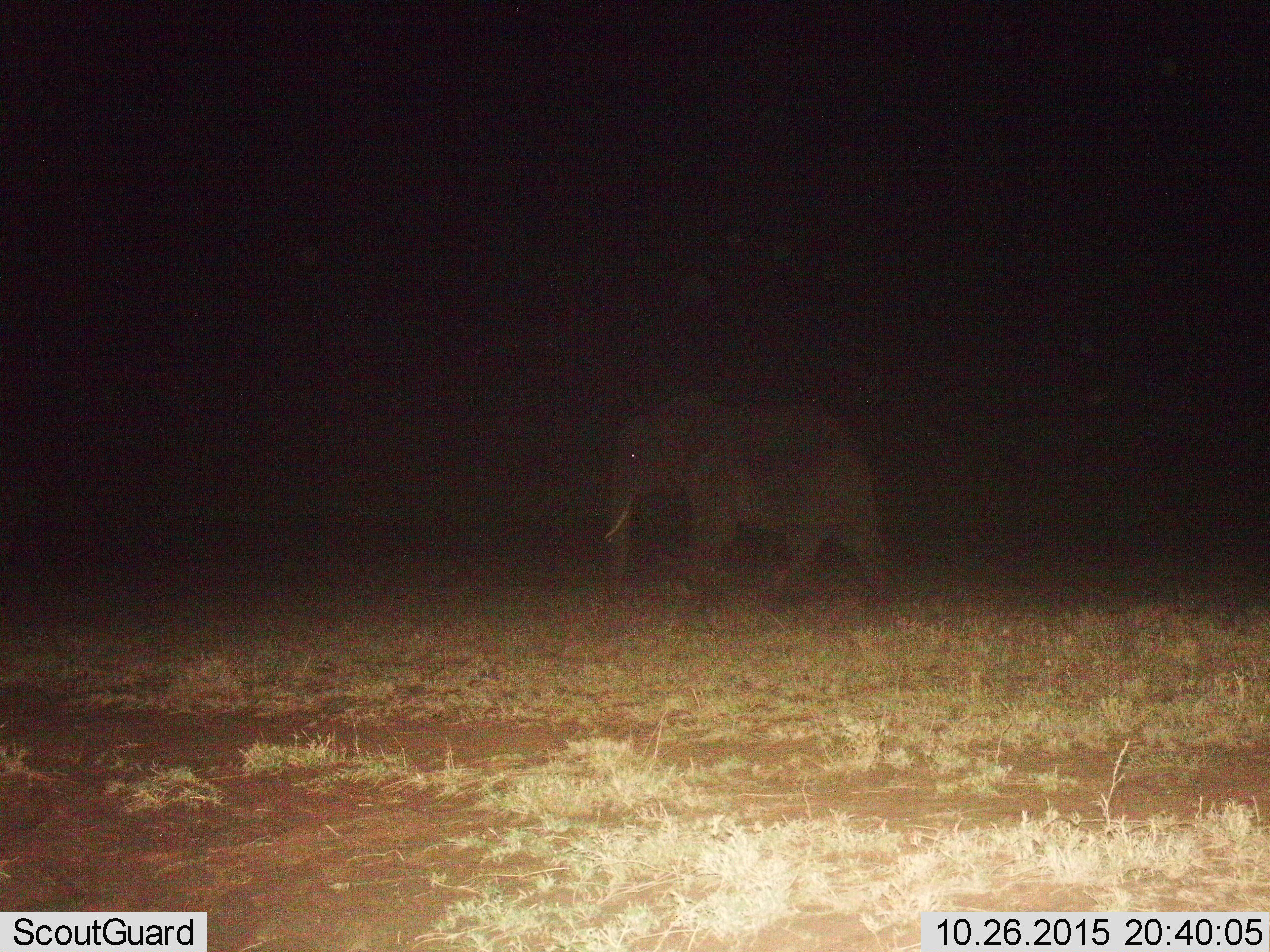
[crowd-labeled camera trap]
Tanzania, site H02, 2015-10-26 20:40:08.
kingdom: Animalia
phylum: Chordata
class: Mammalia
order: Proboscidea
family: Elephantidae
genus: Loxodonta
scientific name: Loxodonta africana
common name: african bush elephant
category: elephant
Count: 1.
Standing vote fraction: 0%.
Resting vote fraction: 0%.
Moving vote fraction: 100%.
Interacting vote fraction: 0%.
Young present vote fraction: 0%.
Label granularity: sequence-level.